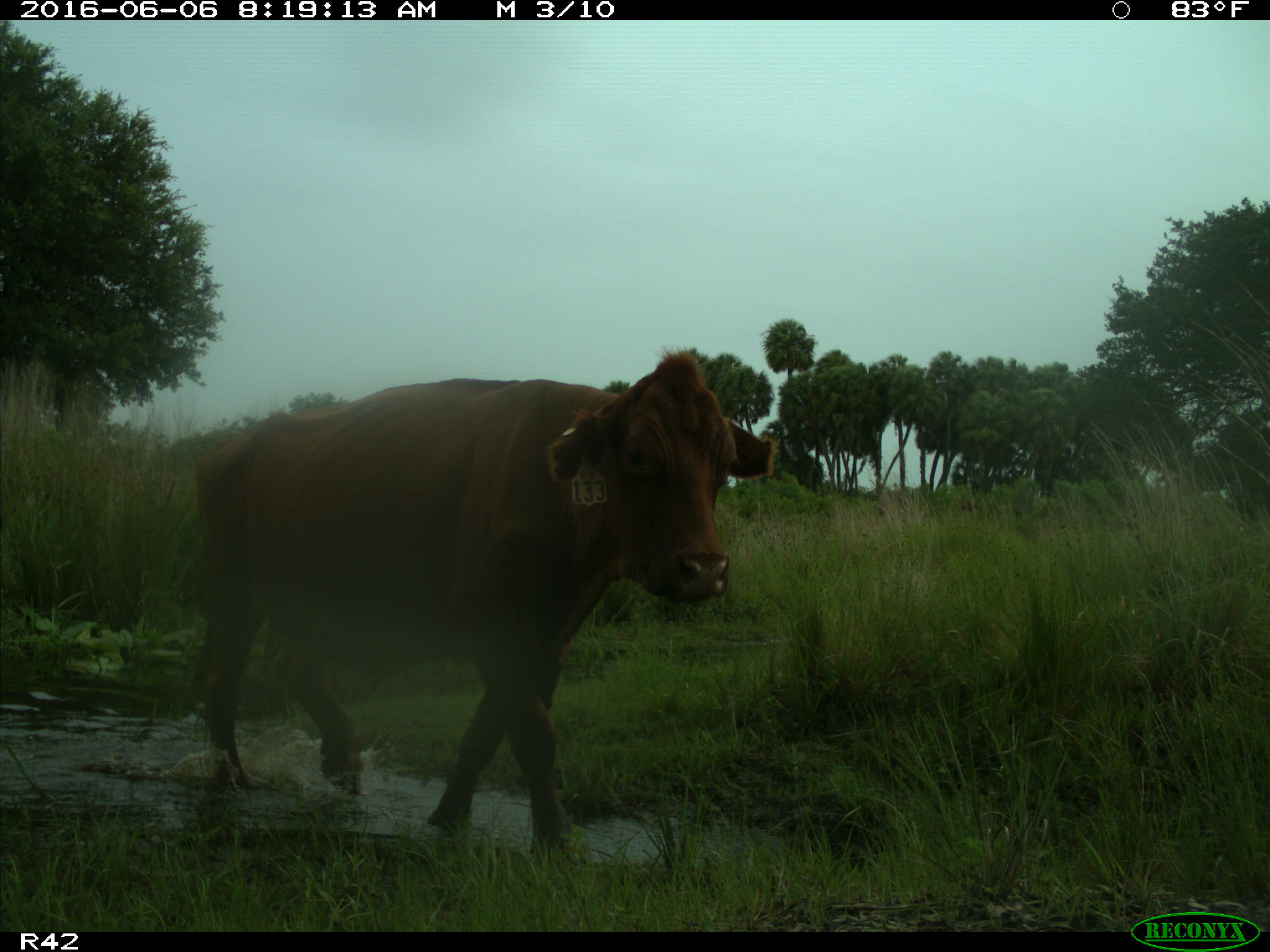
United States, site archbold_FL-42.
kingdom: Animalia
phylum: Chordata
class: Mammalia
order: Artiodactyla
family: Bovidae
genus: Bos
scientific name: Bos taurus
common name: domestic cow